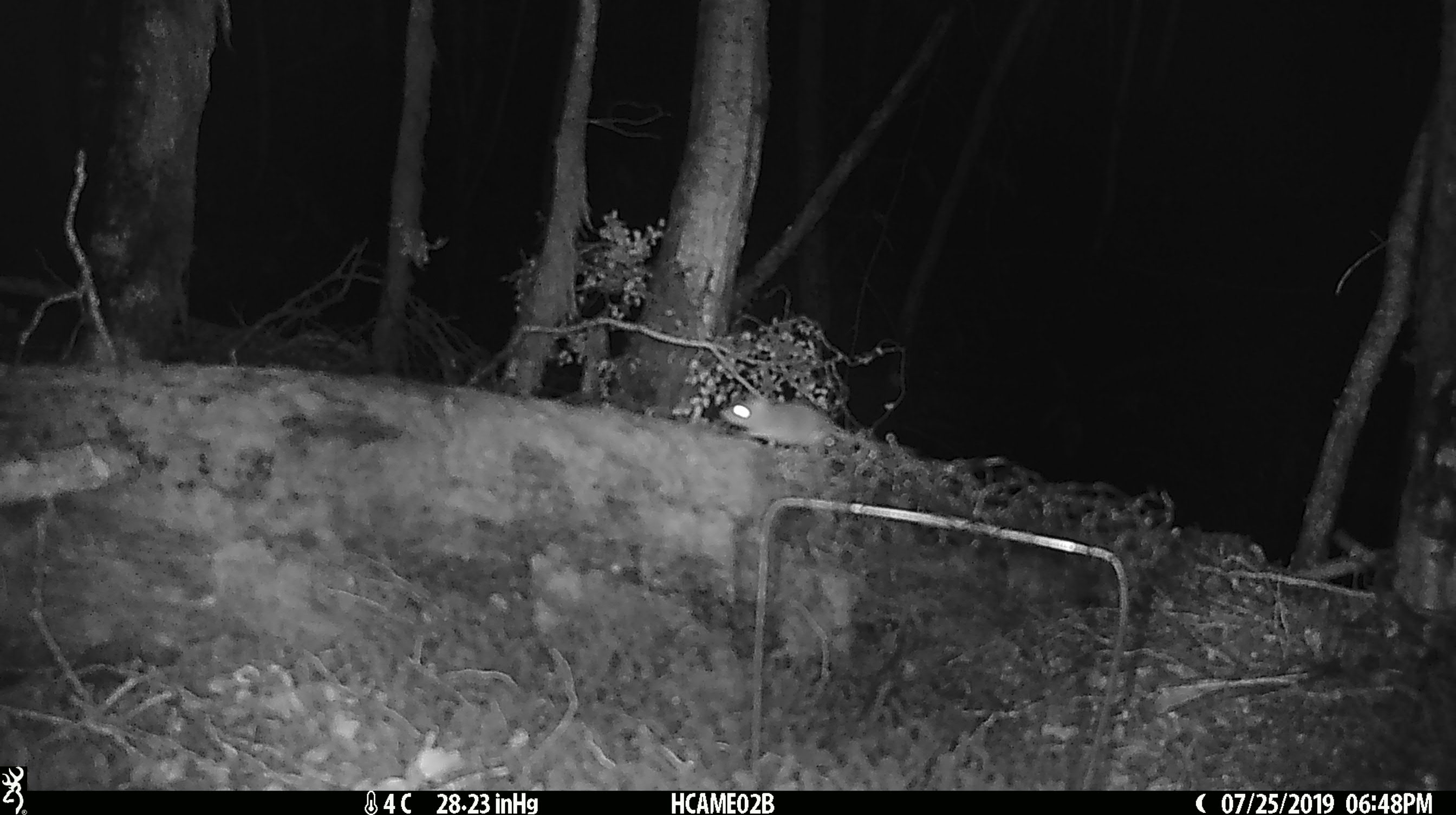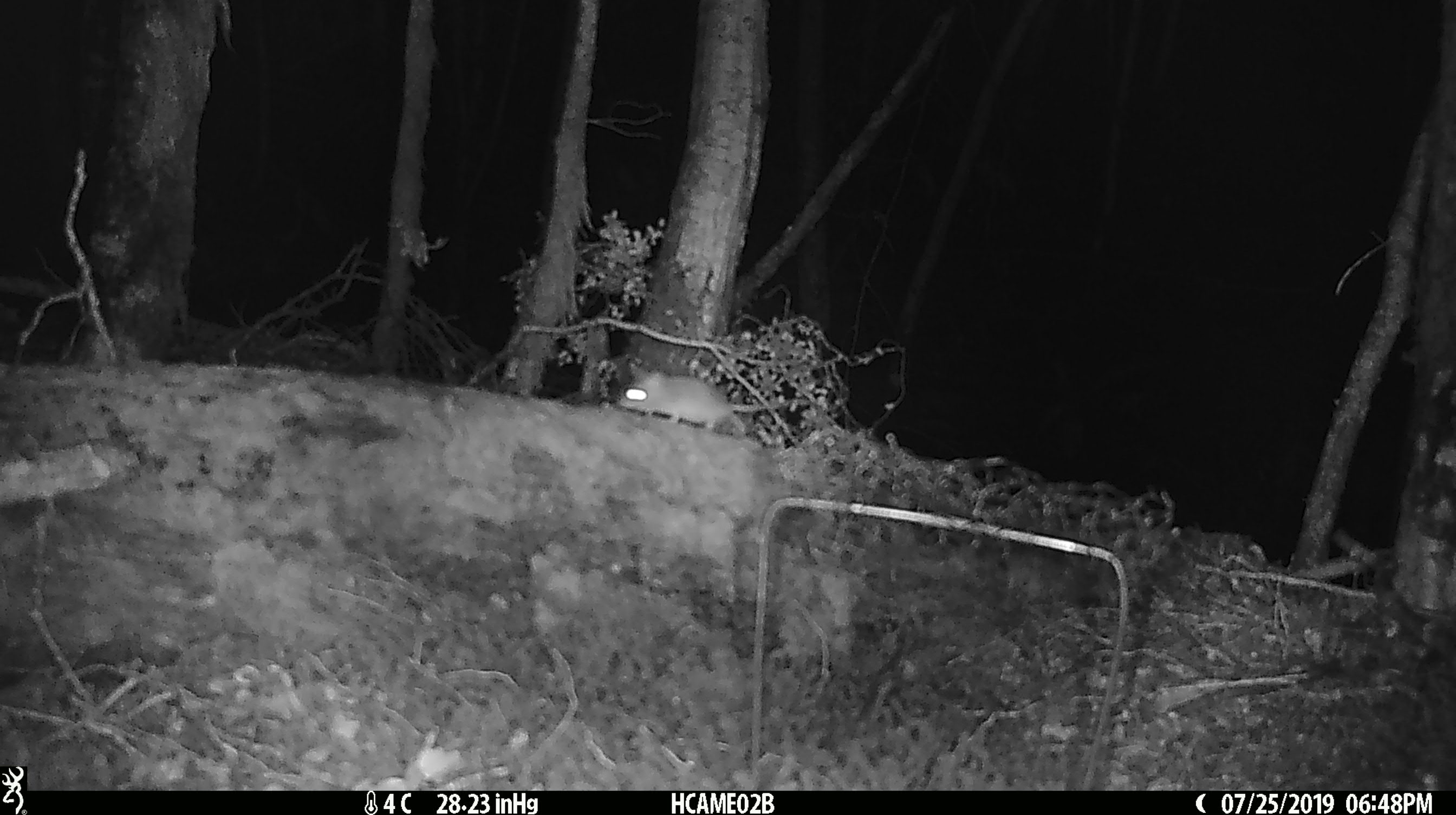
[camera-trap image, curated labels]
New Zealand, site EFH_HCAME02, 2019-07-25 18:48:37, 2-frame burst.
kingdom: Animalia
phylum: Chordata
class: Mammalia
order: Rodentia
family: Muridae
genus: Mus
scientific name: Mus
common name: mouse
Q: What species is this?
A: Mouse (Mus).